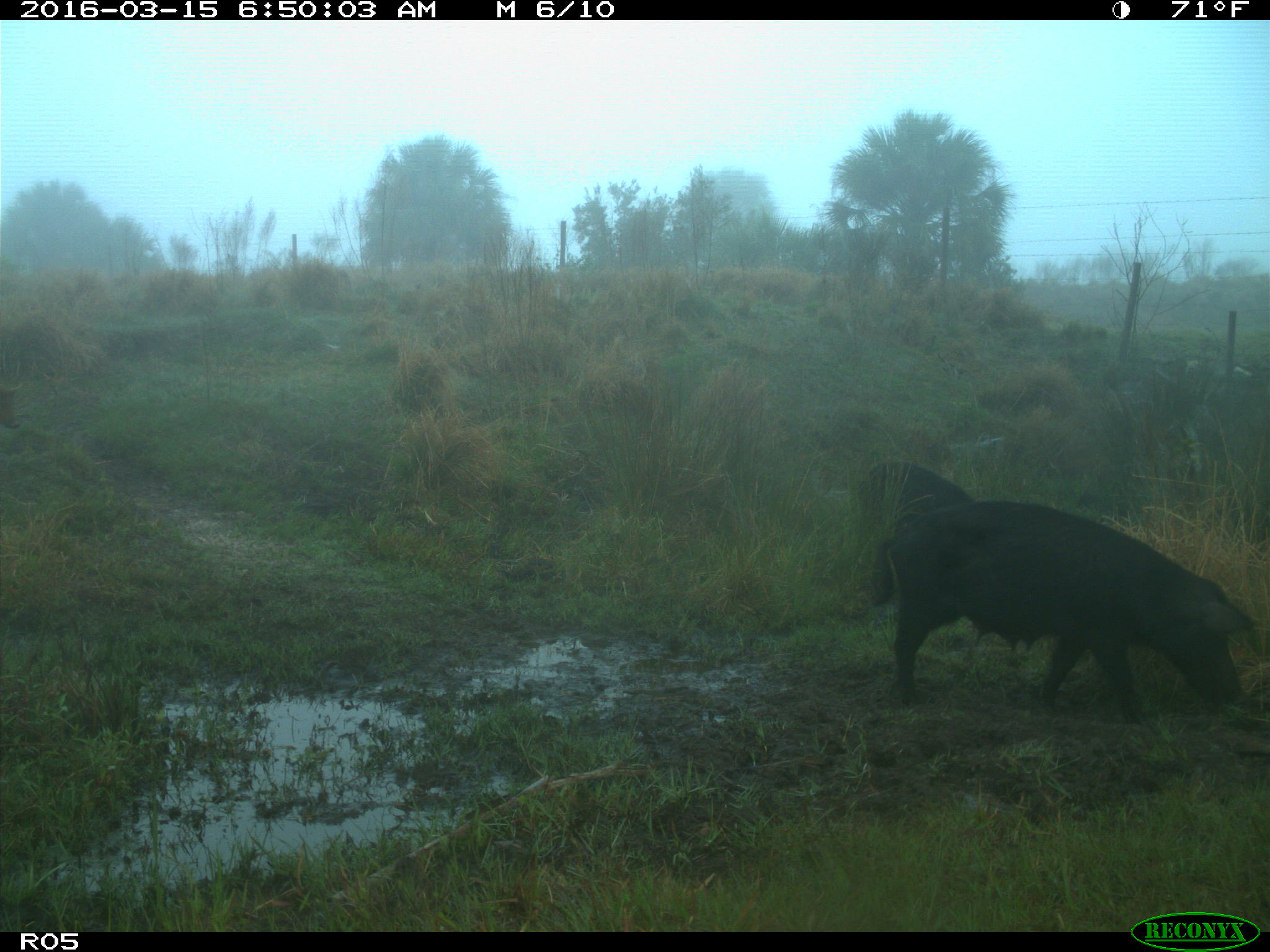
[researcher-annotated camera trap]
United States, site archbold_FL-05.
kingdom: Animalia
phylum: Chordata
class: Mammalia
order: Artiodactyla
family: Suidae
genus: Sus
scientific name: Sus scrofa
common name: wild boar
Sus scrofa (wild boar).